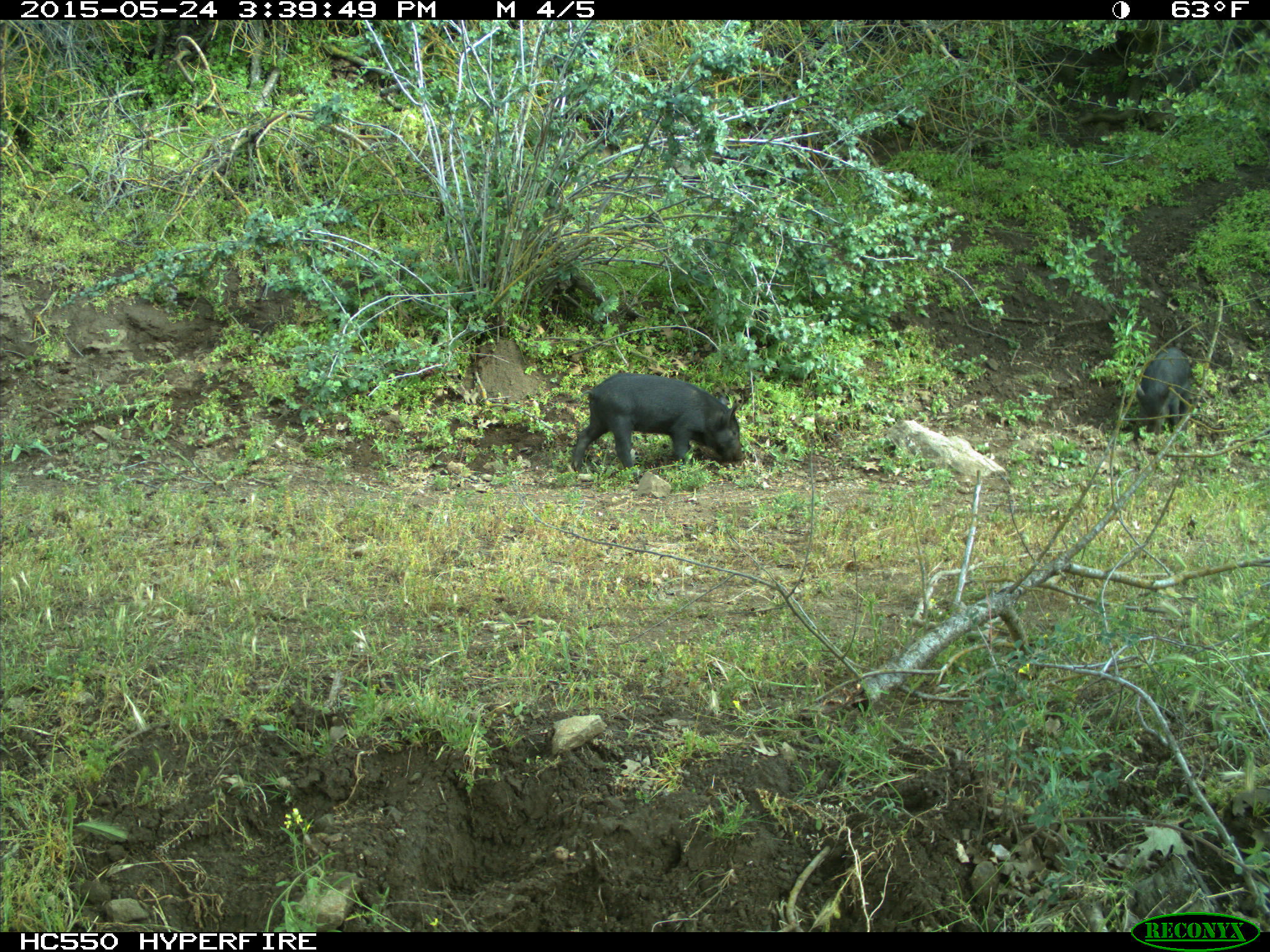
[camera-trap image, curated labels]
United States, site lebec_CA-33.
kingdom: Animalia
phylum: Chordata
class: Mammalia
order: Artiodactyla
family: Suidae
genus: Sus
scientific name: Sus scrofa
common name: wild boar